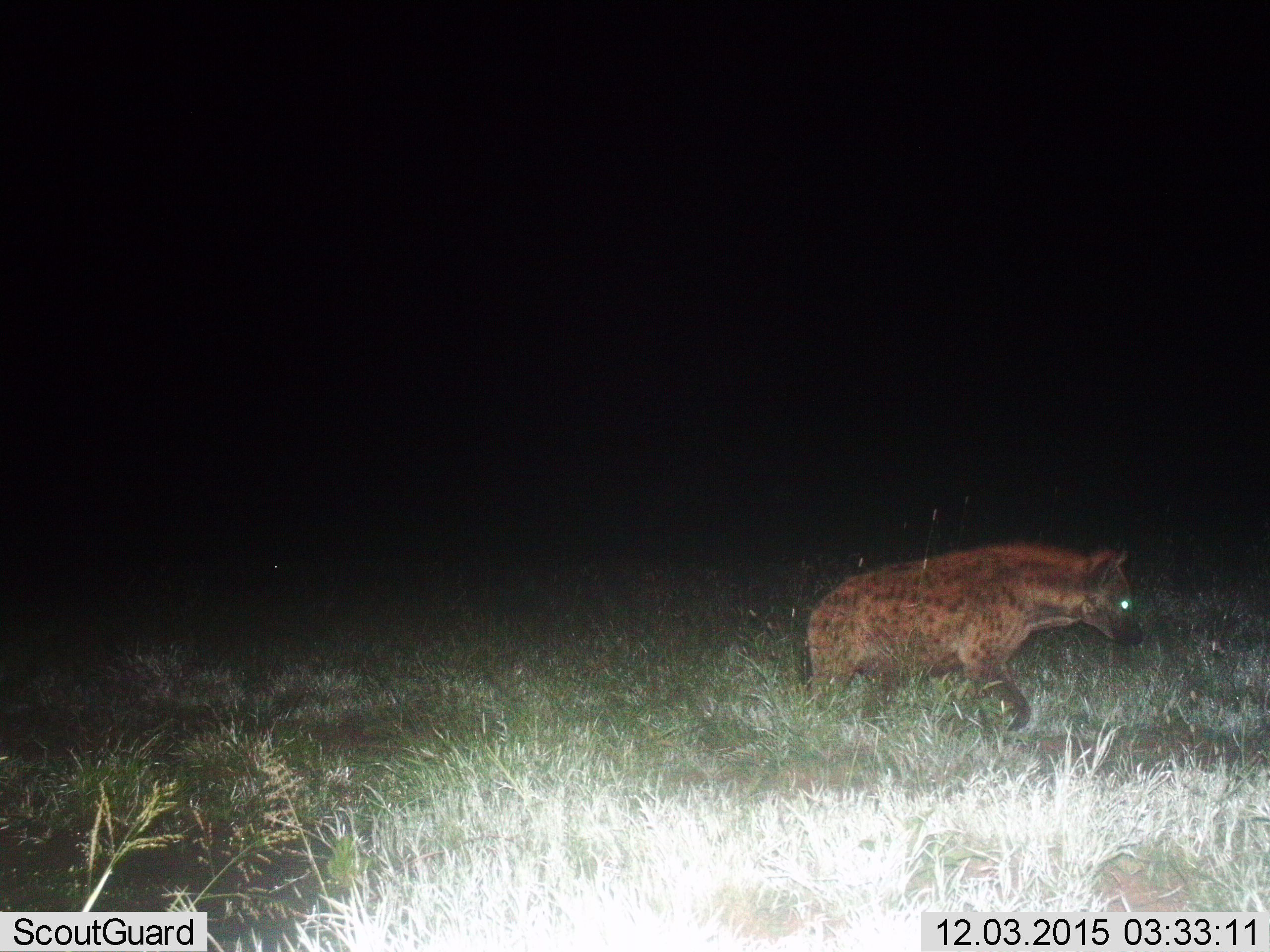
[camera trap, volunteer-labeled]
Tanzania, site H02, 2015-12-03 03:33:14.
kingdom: Animalia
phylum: Chordata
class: Mammalia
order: Carnivora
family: Hyaenidae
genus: Crocuta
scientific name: Crocuta crocuta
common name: spotted hyena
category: hyenaspotted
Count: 1.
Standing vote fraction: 20%.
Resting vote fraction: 0%.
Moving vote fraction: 100%.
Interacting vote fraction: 0%.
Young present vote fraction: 0%.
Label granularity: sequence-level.